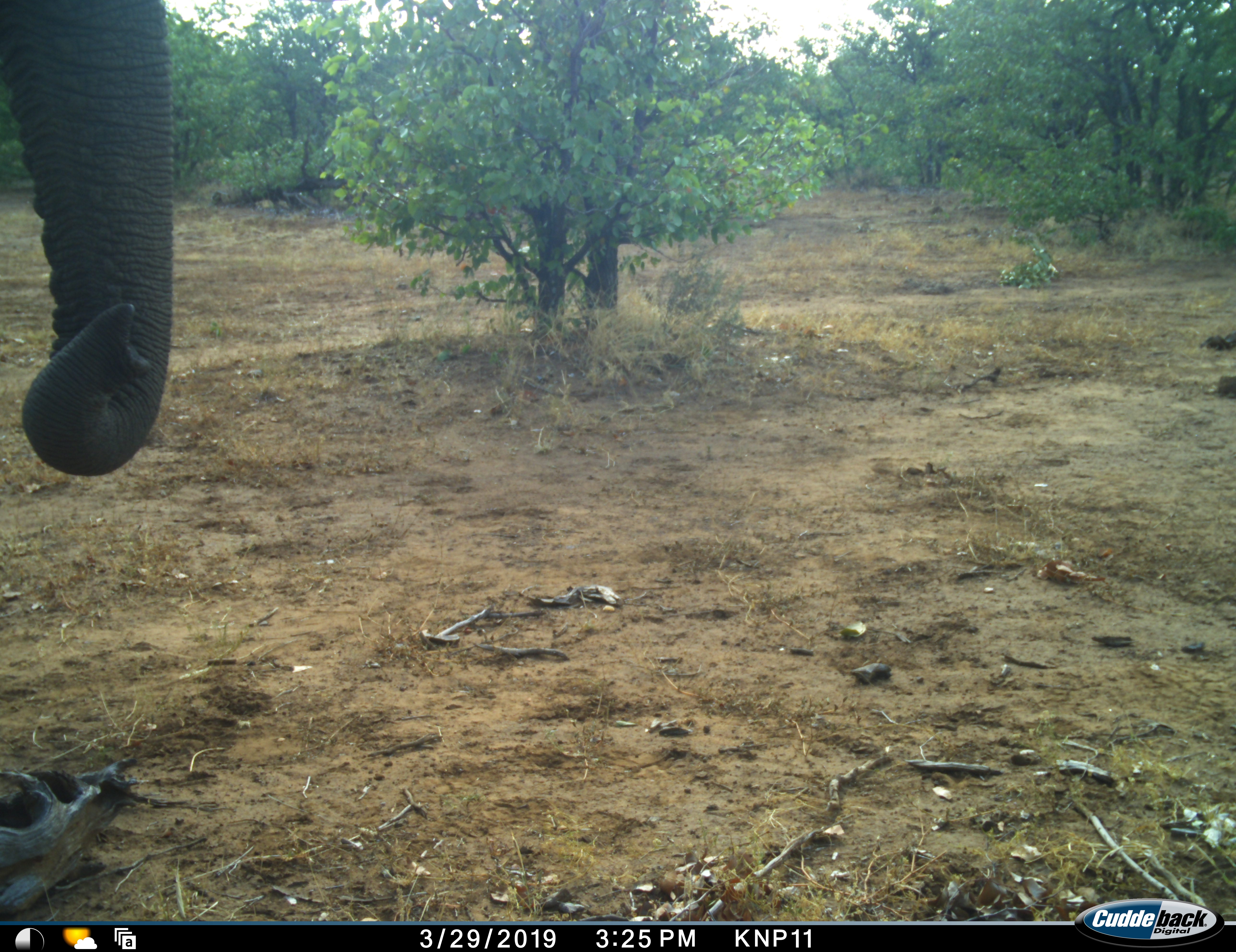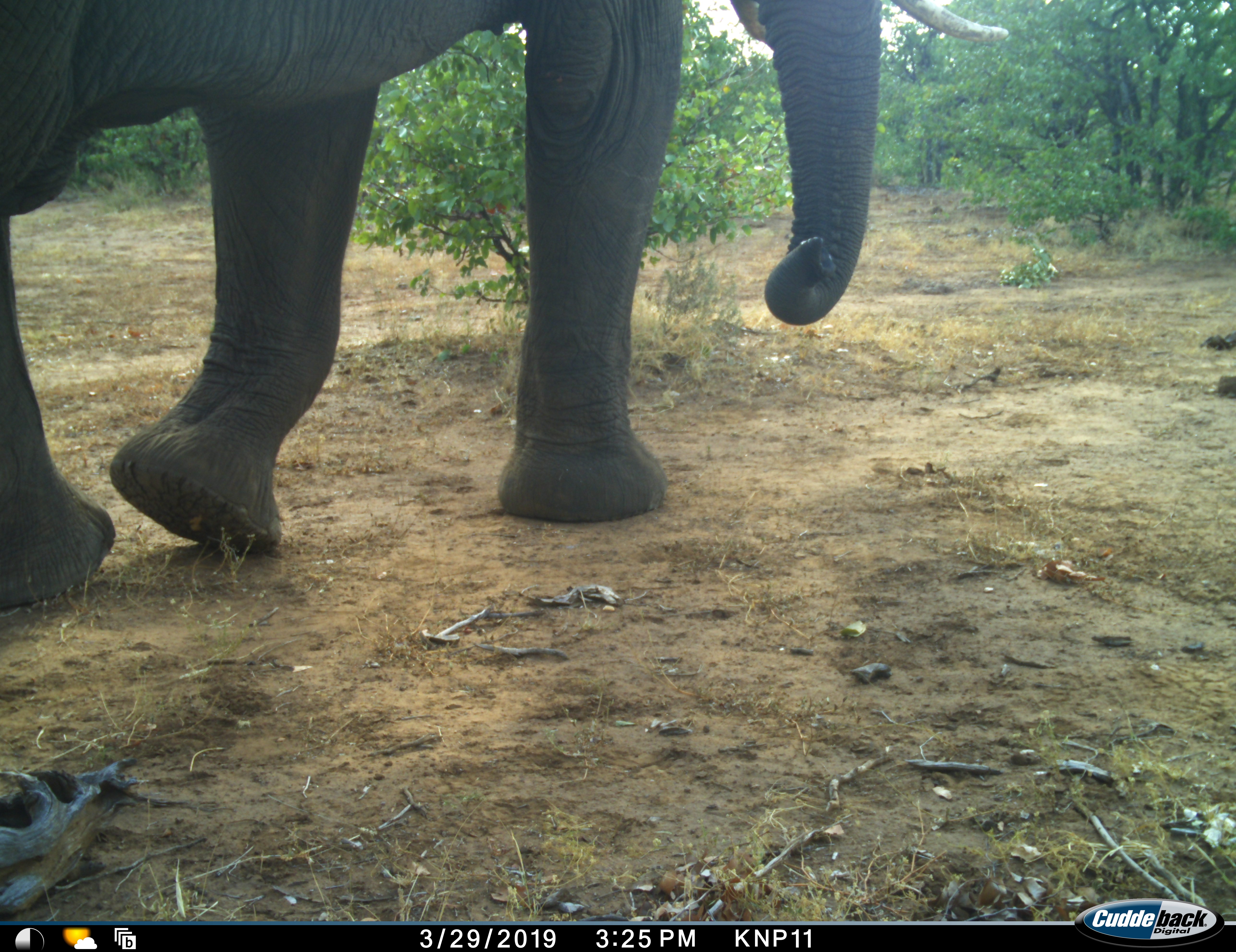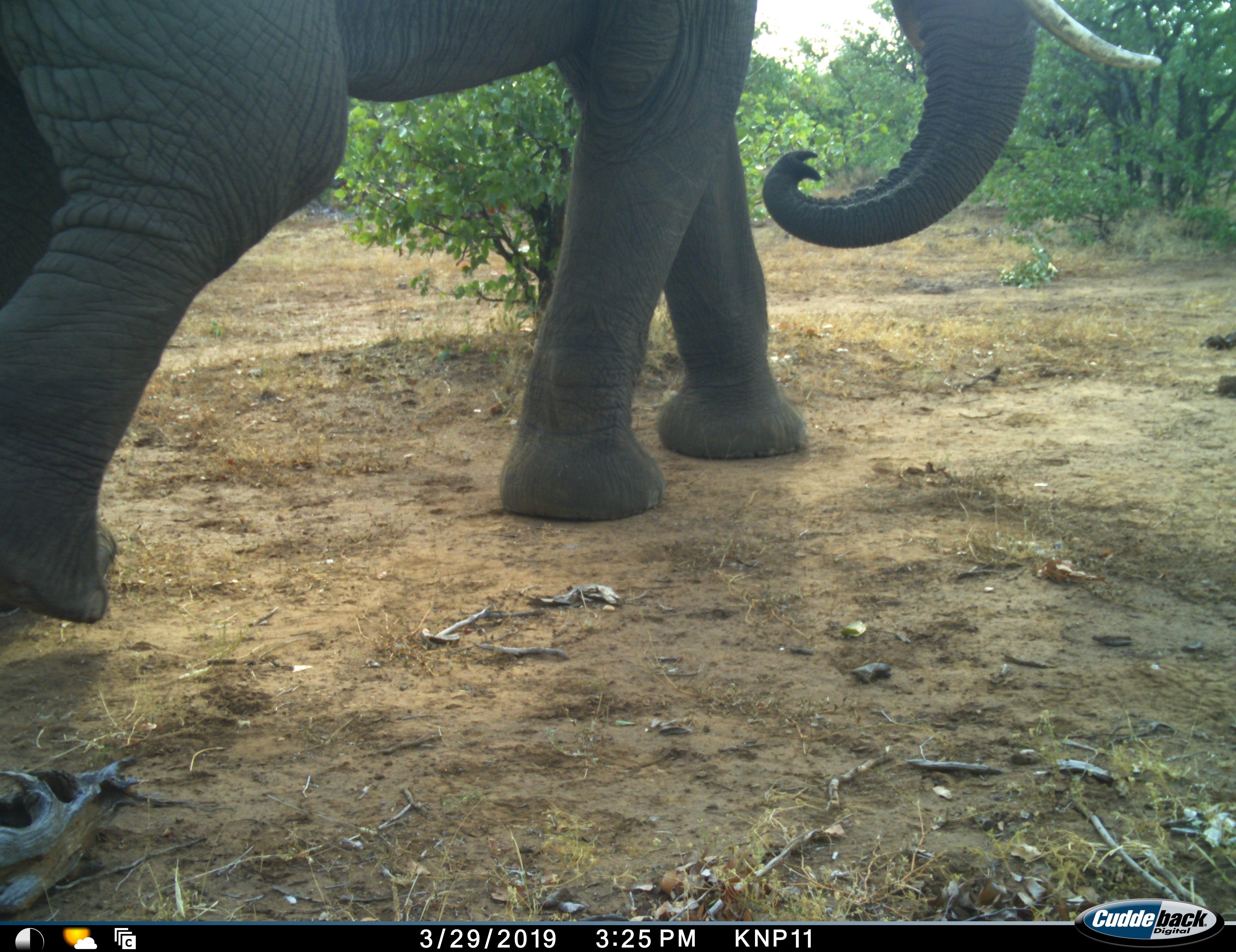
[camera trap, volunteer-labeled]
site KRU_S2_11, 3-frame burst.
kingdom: Animalia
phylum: Chordata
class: Mammalia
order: Proboscidea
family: Elephantidae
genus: Loxodonta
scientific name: Loxodonta africana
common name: african bush elephant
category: elephant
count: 1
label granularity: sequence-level